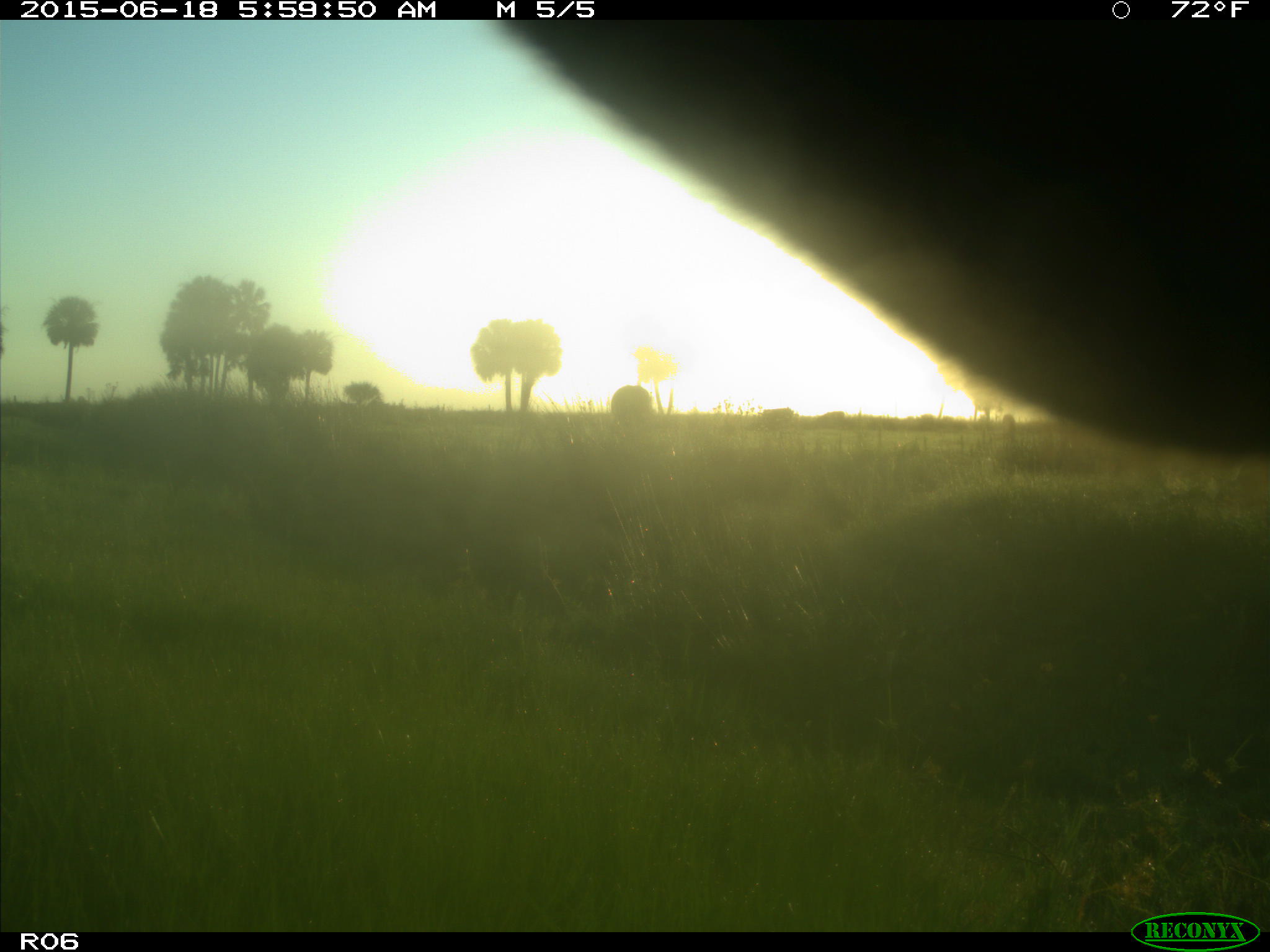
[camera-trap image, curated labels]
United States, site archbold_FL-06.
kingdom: Animalia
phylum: Chordata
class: Mammalia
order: Artiodactyla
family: Bovidae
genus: Bos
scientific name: Bos taurus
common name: domestic cow